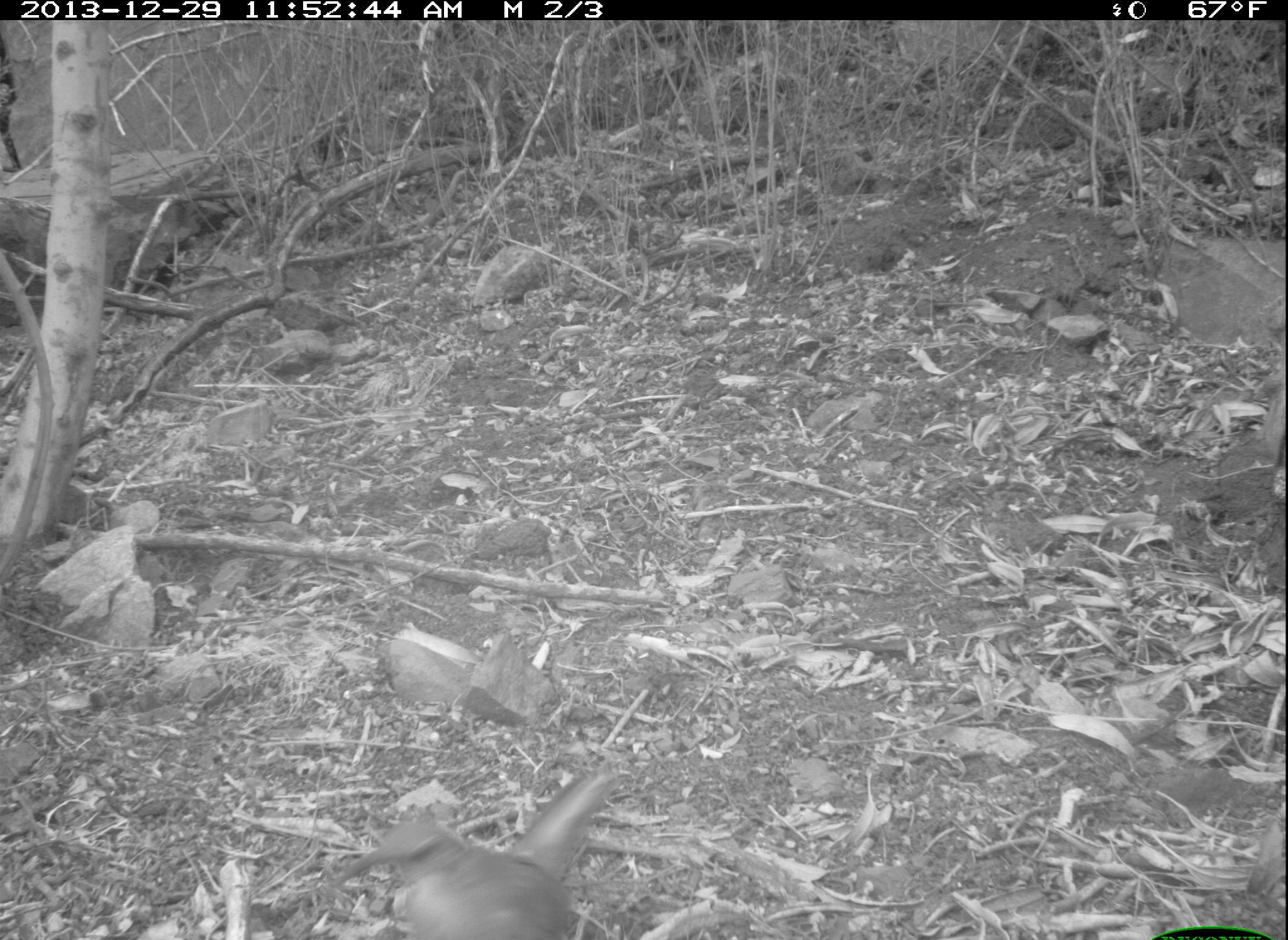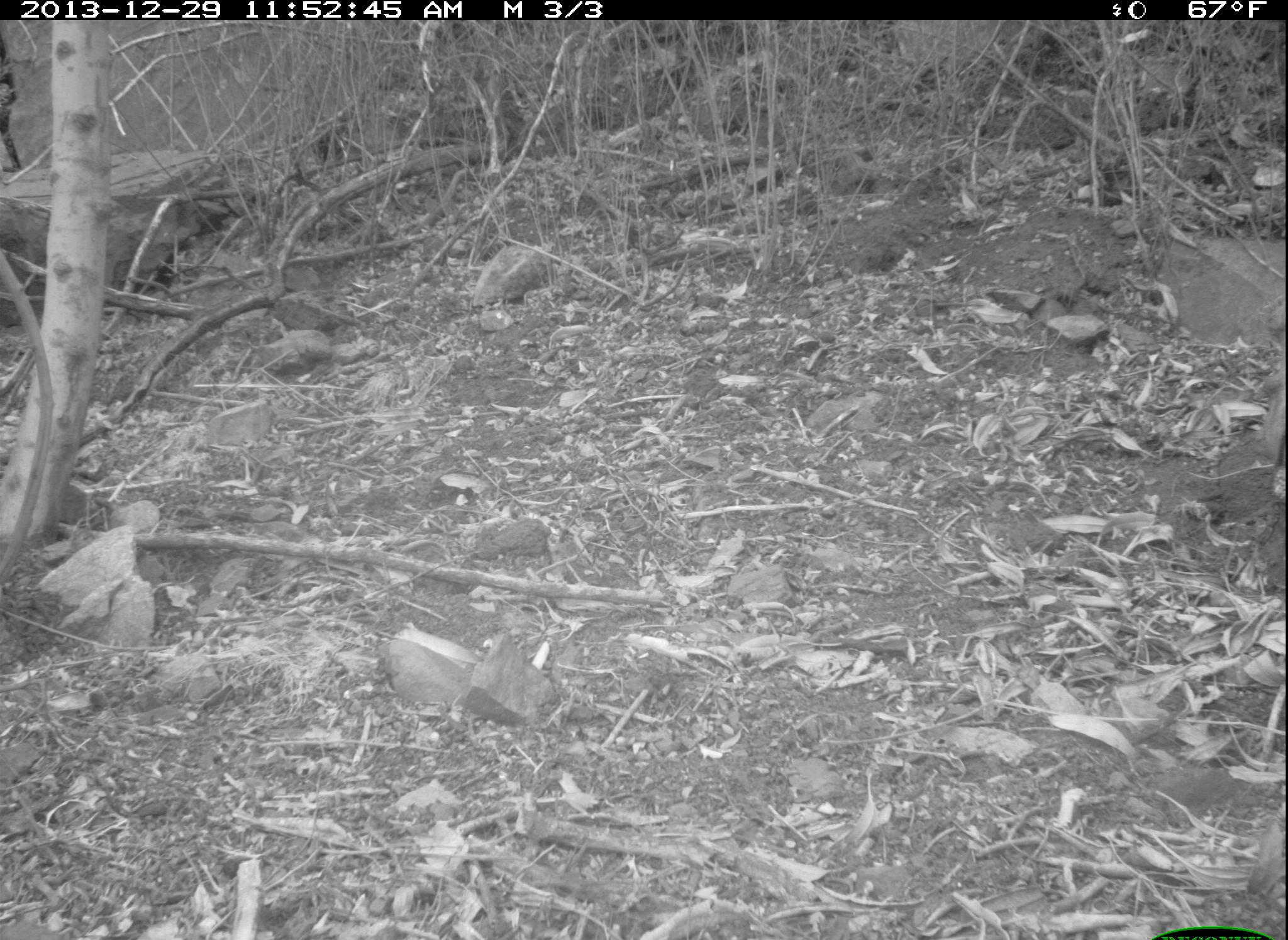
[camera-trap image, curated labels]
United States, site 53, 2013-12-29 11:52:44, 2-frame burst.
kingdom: Animalia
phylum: Chordata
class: Aves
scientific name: Aves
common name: bird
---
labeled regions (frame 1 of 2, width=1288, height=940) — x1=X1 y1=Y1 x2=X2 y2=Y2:
bird: x1=328 y1=767 x2=610 y2=940